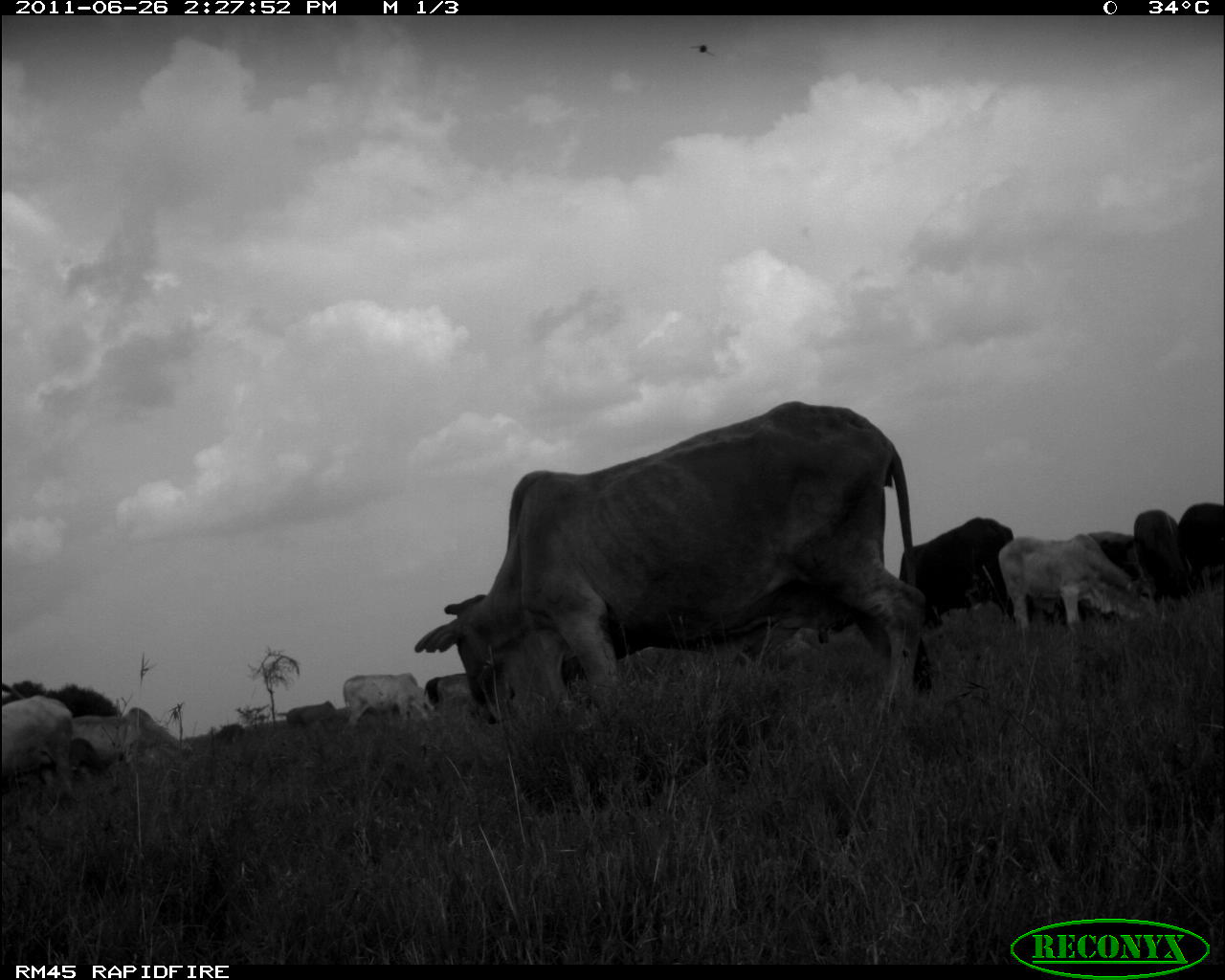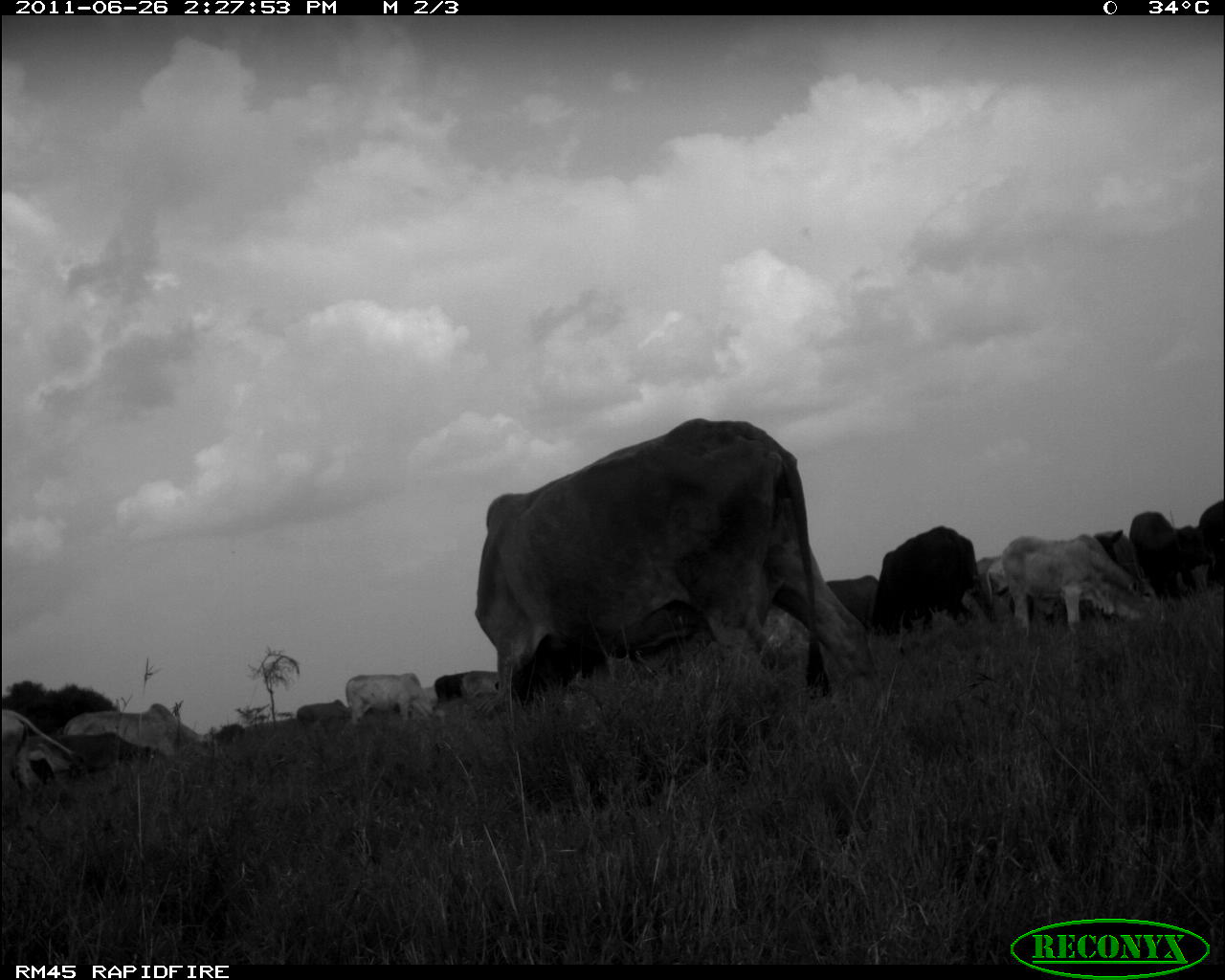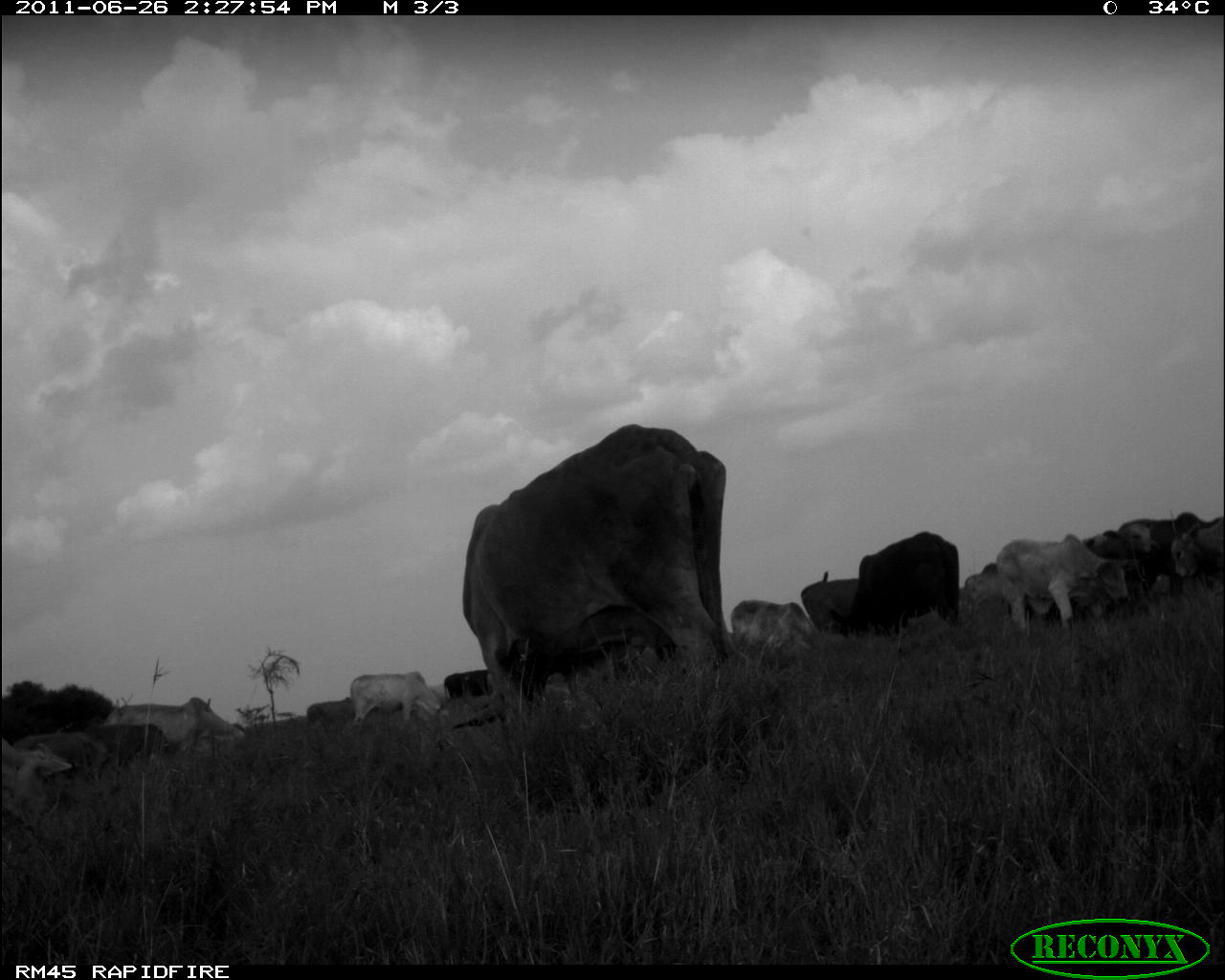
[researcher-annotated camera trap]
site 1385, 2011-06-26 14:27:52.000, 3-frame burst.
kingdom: Animalia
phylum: Chordata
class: Mammalia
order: Artiodactyla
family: Bovidae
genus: Bos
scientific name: Bos taurus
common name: domestic cattle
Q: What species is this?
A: Bos taurus (domestic cattle).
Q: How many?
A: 14.